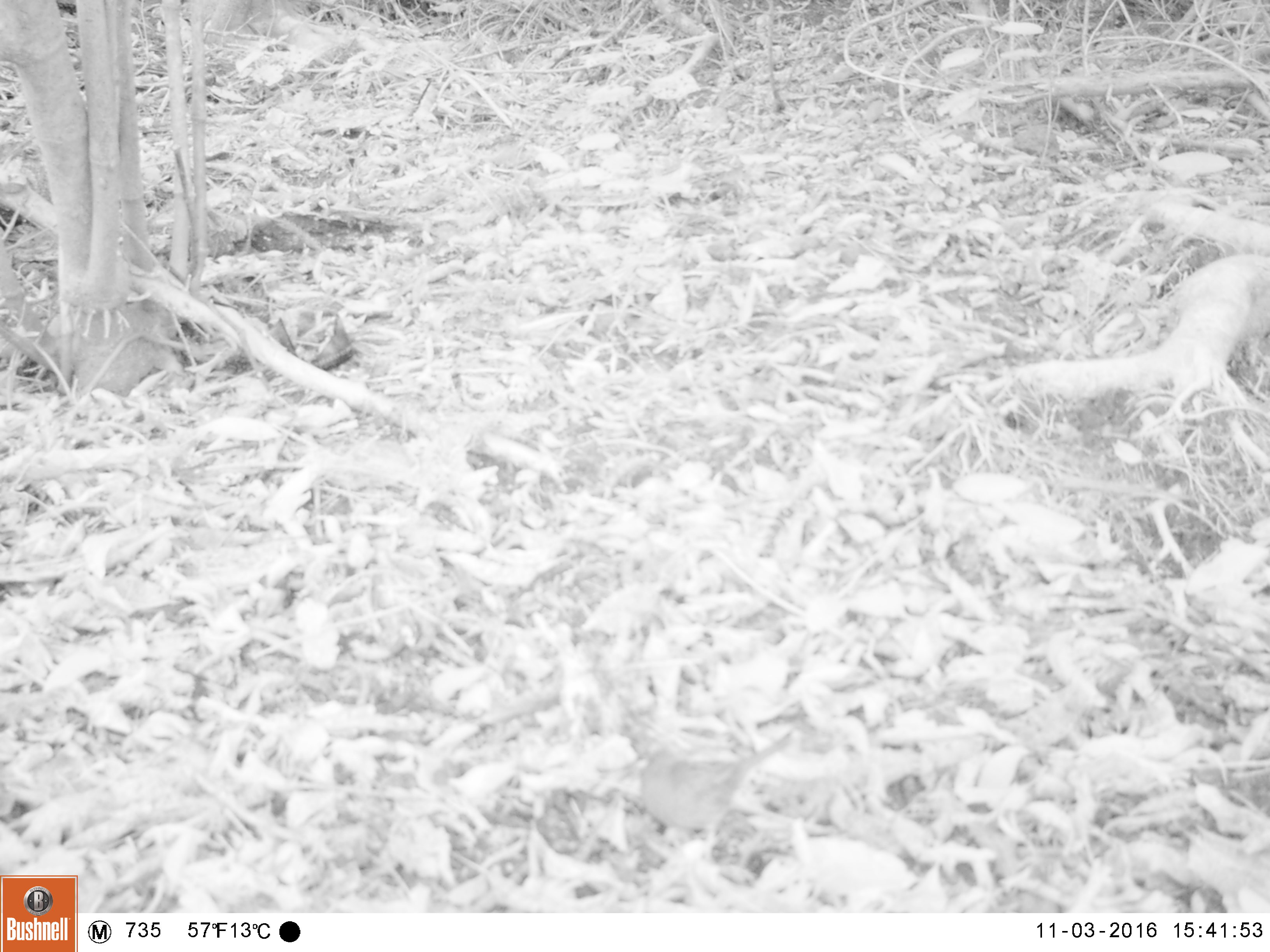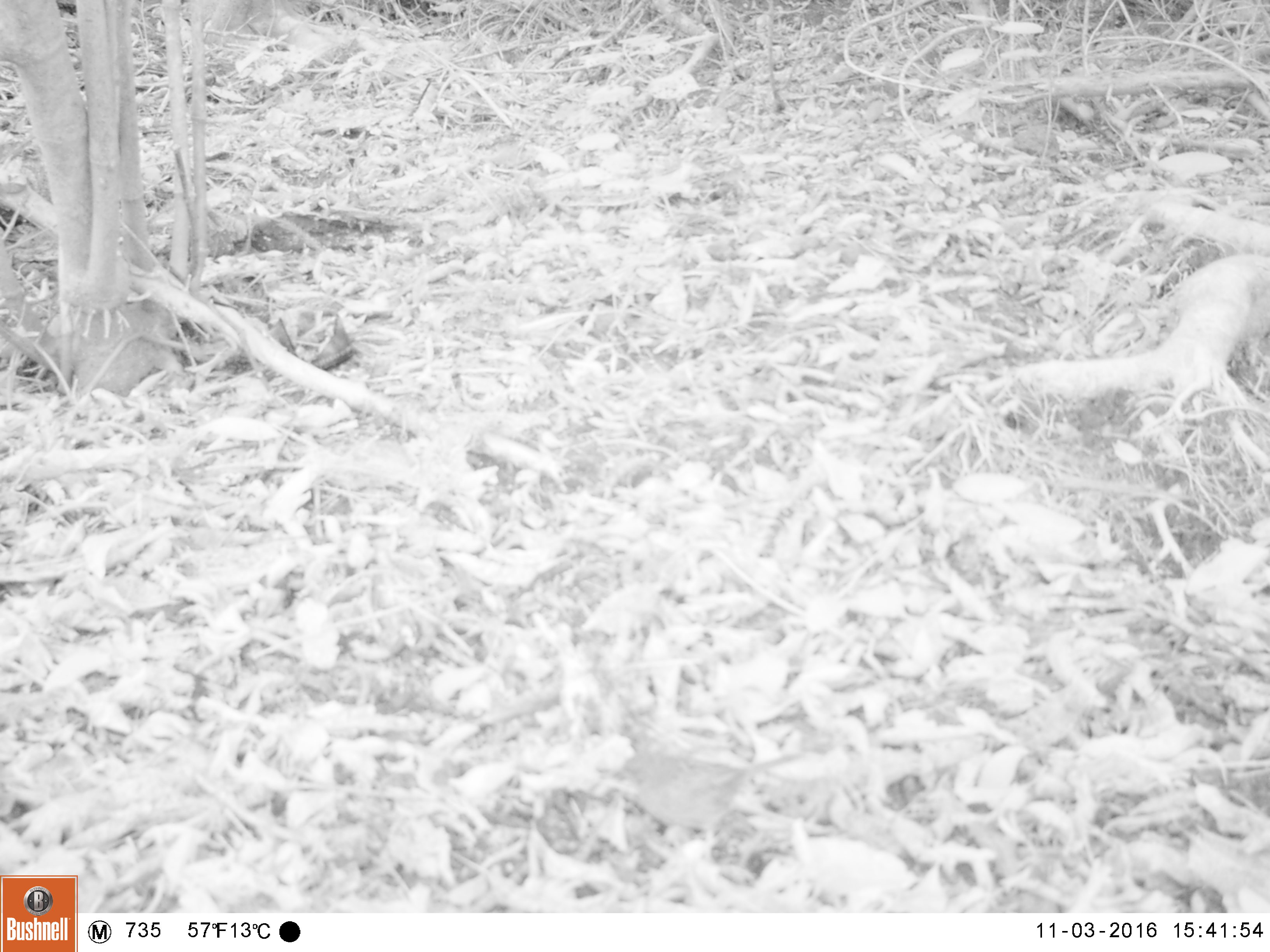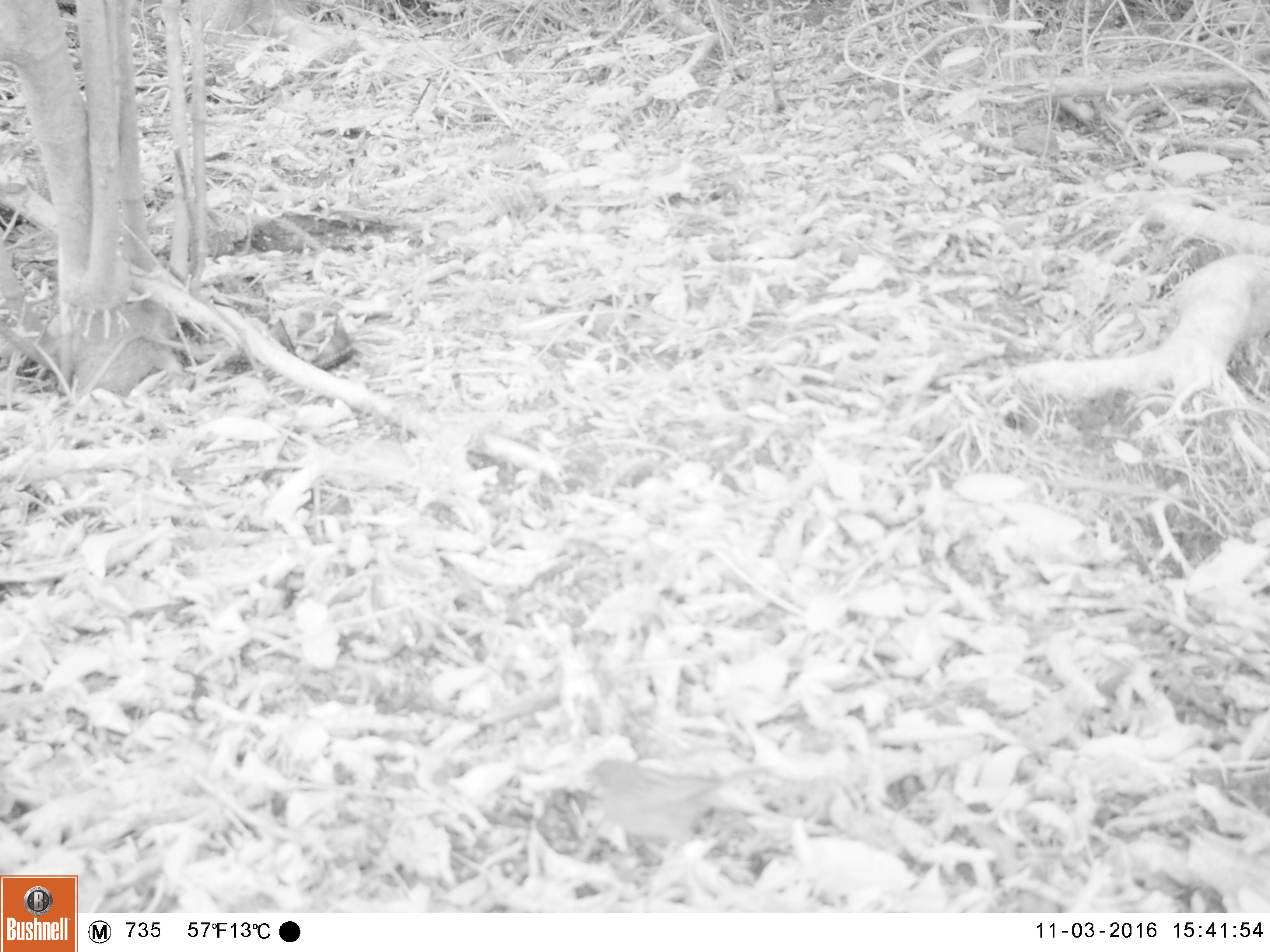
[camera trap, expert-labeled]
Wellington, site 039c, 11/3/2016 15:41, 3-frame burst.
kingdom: Animalia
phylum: Chordata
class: Aves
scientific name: Aves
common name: bird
Bird (Aves).